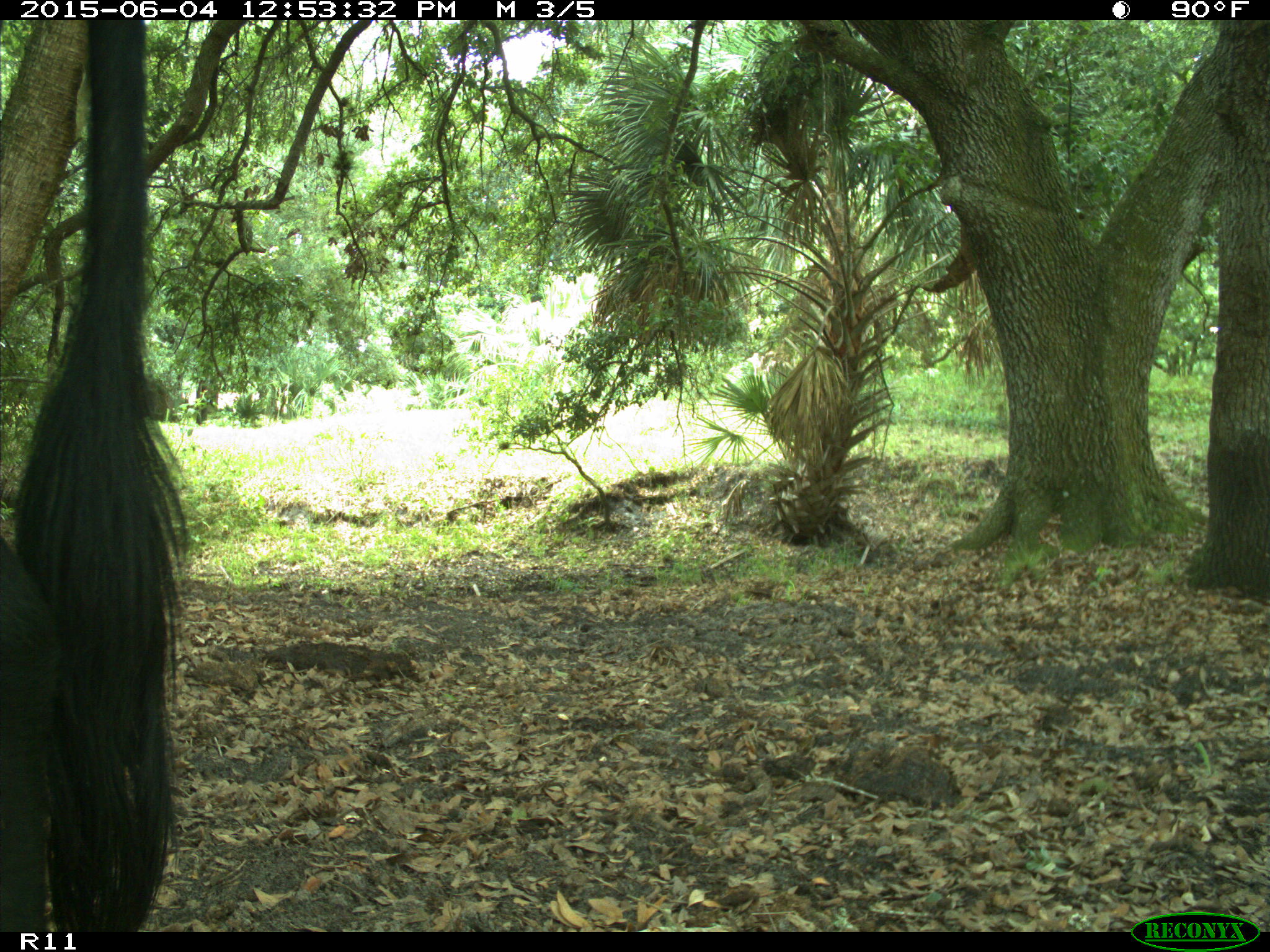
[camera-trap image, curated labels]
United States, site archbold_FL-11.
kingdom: Animalia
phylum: Chordata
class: Mammalia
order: Artiodactyla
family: Bovidae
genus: Bos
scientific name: Bos taurus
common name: domestic cow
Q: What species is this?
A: Bos taurus (domestic cow).